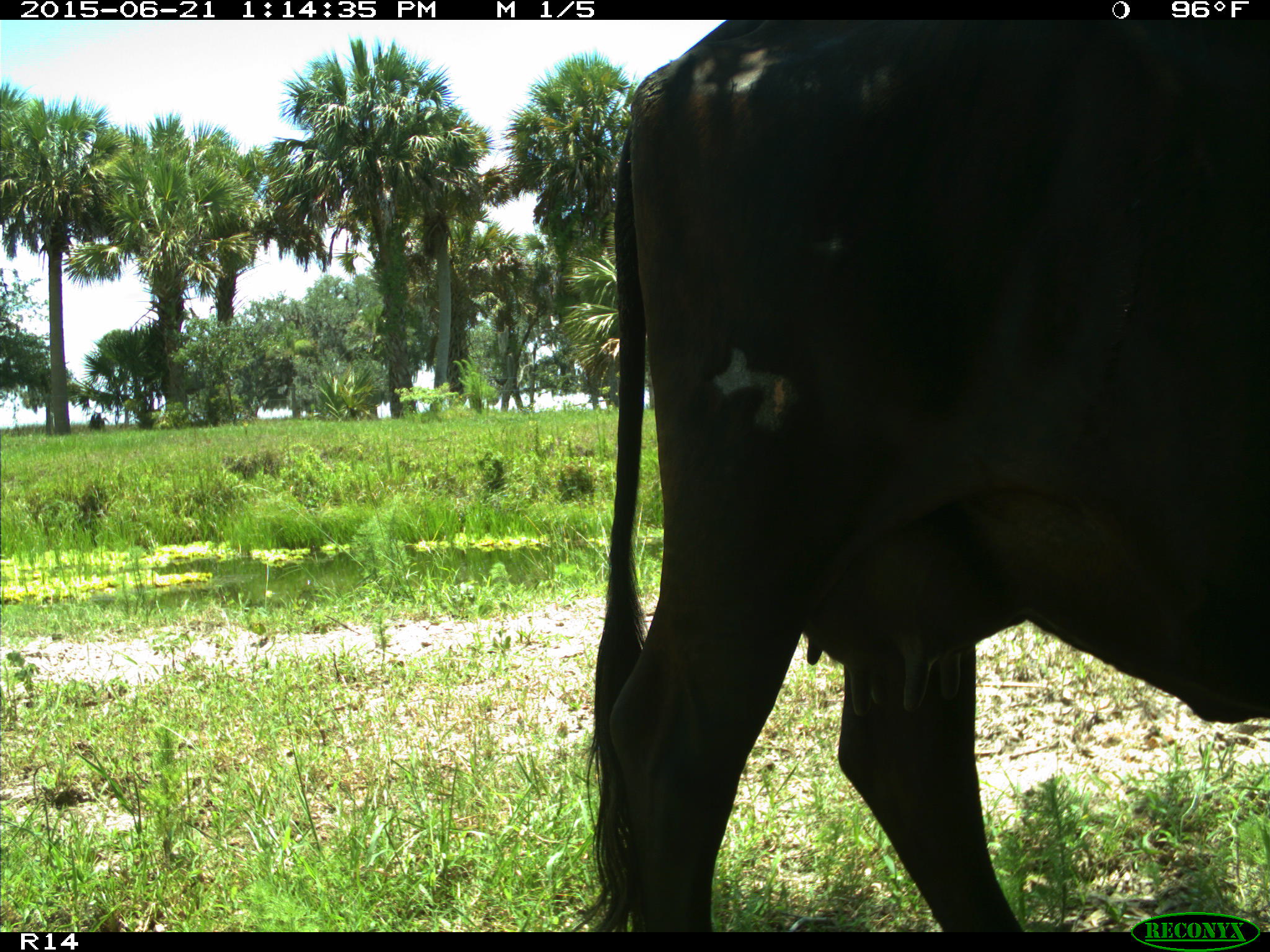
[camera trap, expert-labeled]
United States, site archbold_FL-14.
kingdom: Animalia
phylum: Chordata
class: Mammalia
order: Artiodactyla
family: Bovidae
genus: Bos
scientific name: Bos taurus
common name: domestic cow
Bos taurus (domestic cow).